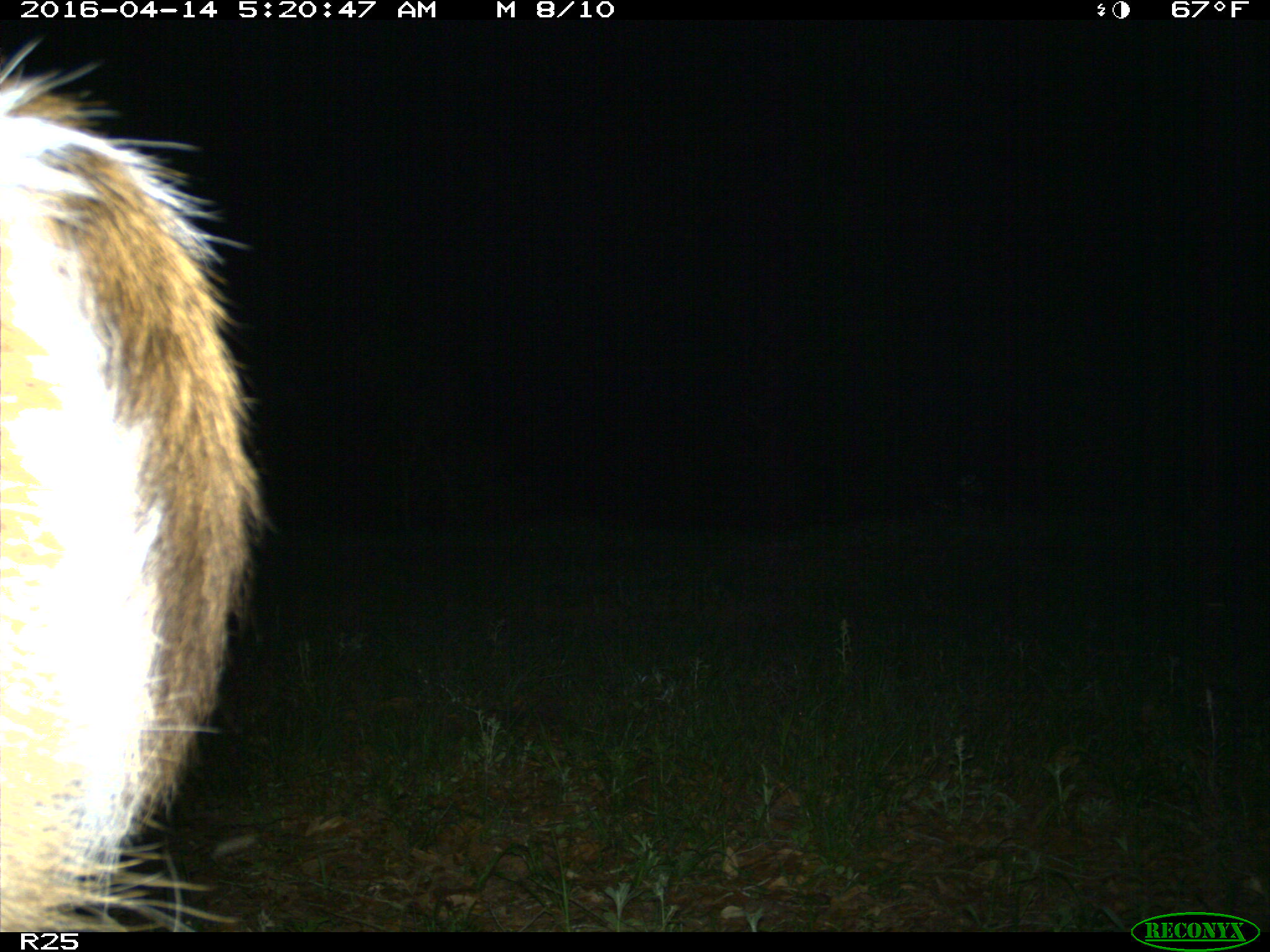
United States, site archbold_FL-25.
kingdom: Animalia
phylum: Chordata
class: Mammalia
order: Artiodactyla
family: Cervidae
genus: Odocoileus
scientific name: Odocoileus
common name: deer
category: unidentified deer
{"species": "unidentified deer (deer) (Odocoileus)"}